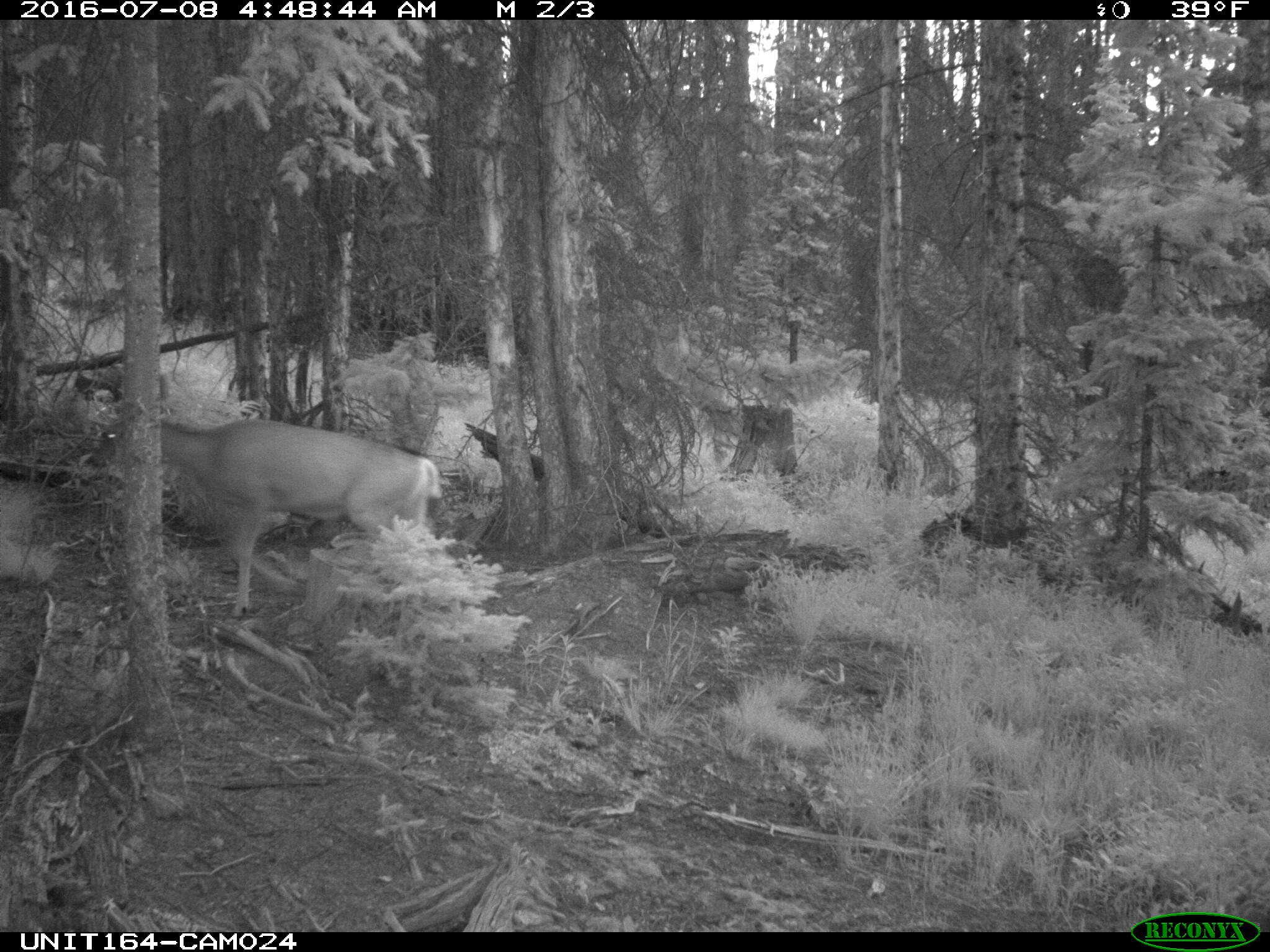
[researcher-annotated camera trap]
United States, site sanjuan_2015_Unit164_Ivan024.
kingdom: Animalia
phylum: Chordata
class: Mammalia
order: Artiodactyla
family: Cervidae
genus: Odocoileus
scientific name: Odocoileus hemionus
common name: mule deer